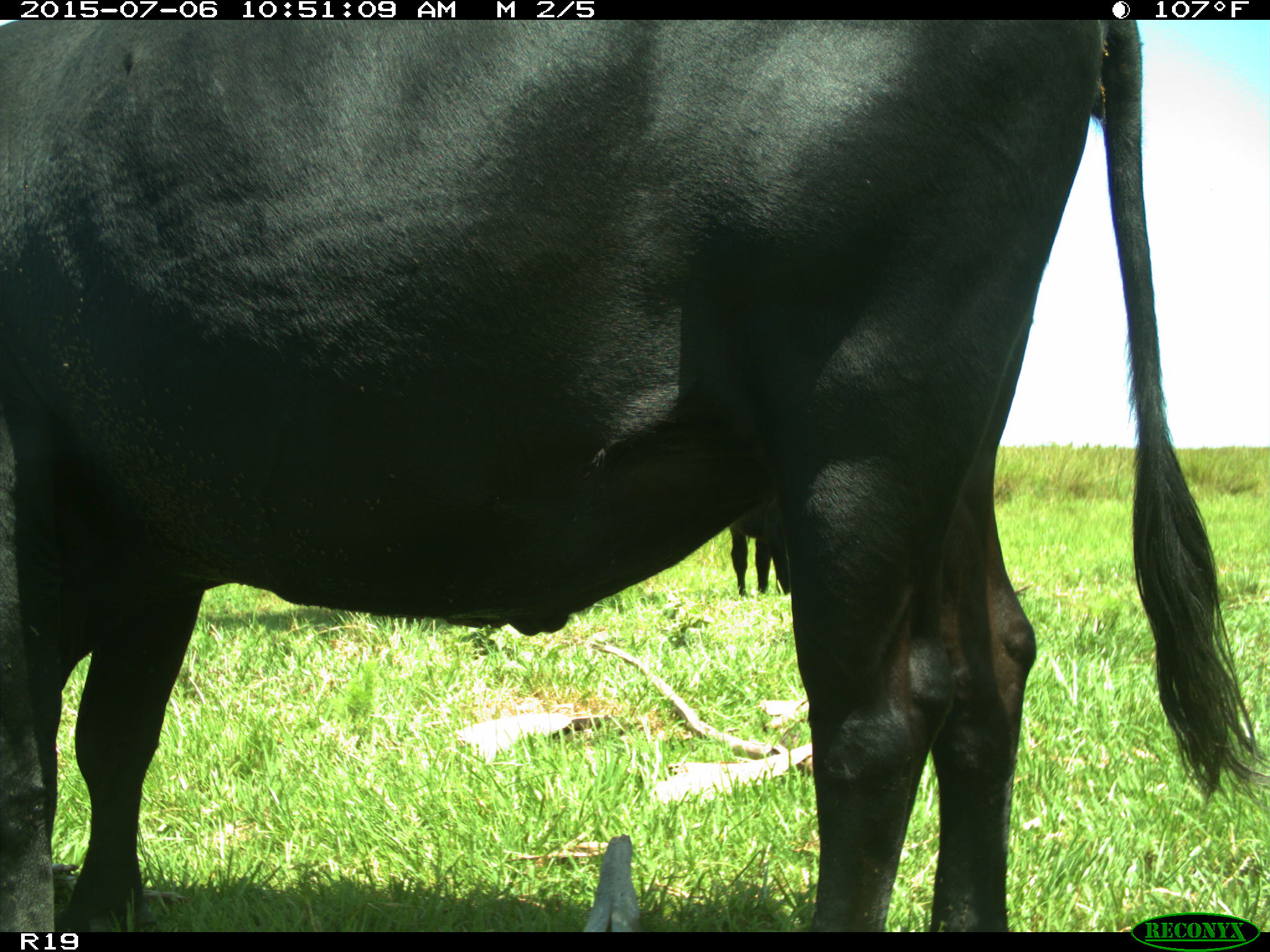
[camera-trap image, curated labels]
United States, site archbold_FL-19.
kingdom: Animalia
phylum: Chordata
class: Mammalia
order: Artiodactyla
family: Bovidae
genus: Bos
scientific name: Bos taurus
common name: domestic cow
Bos taurus (domestic cow).